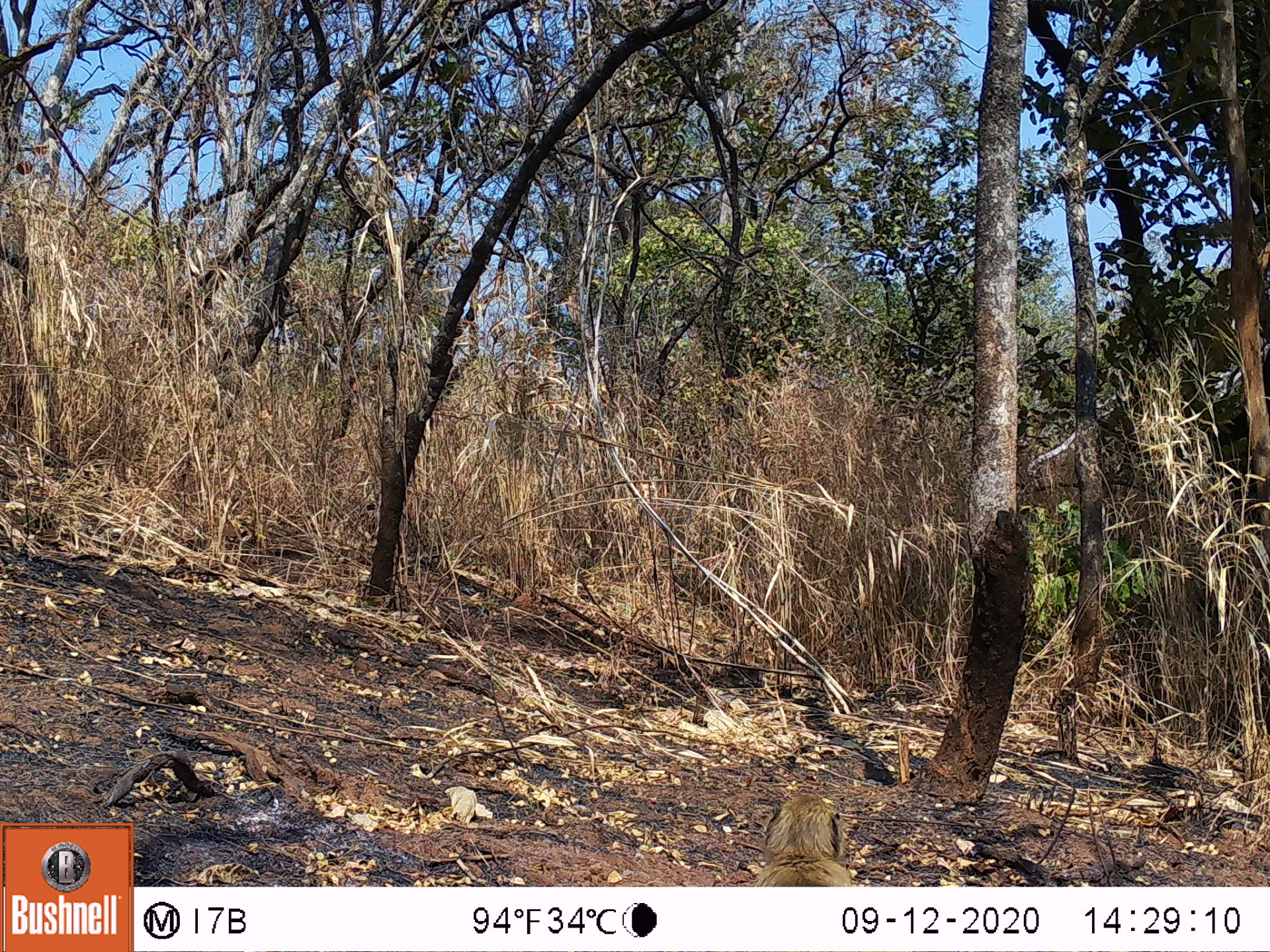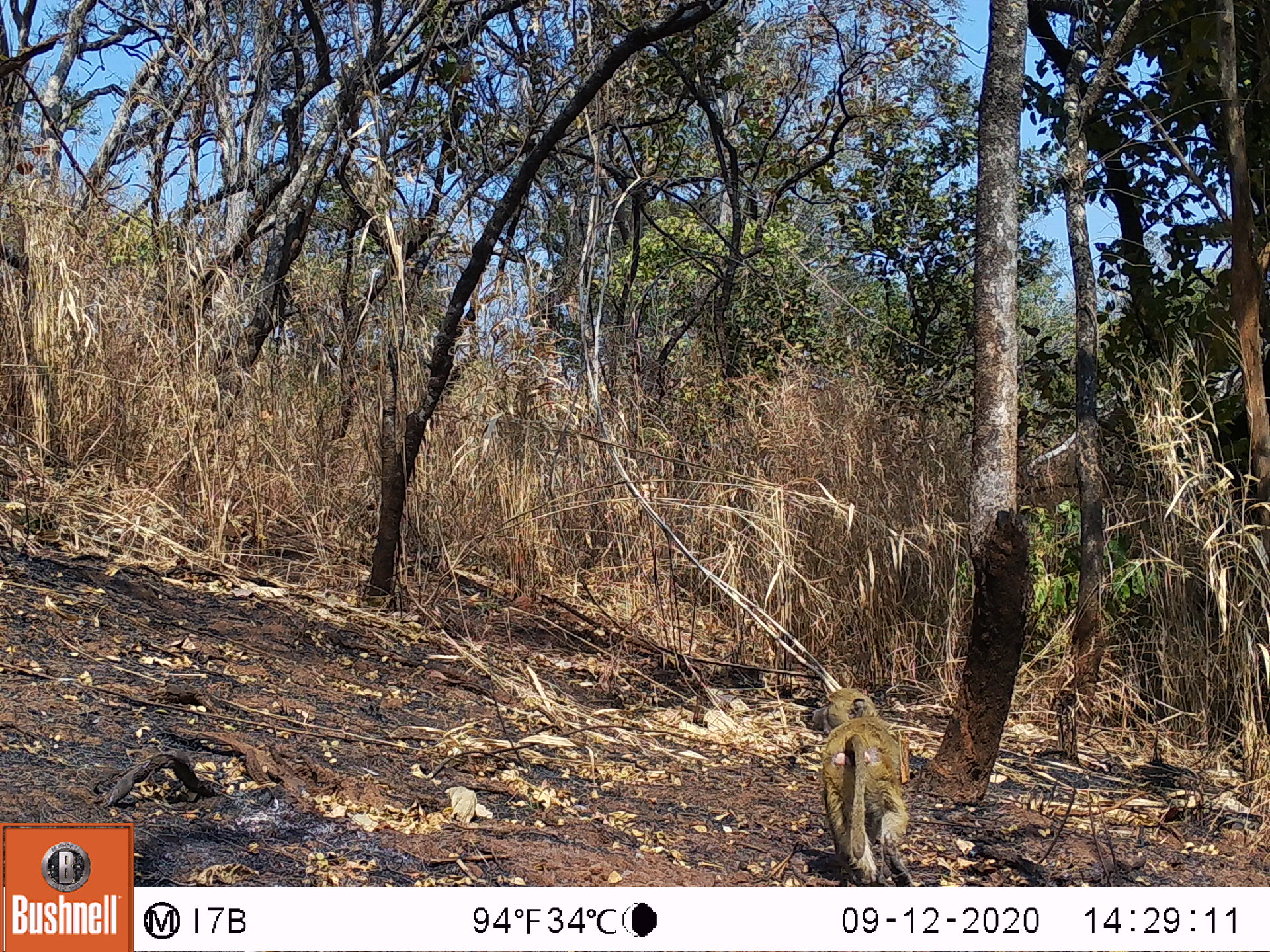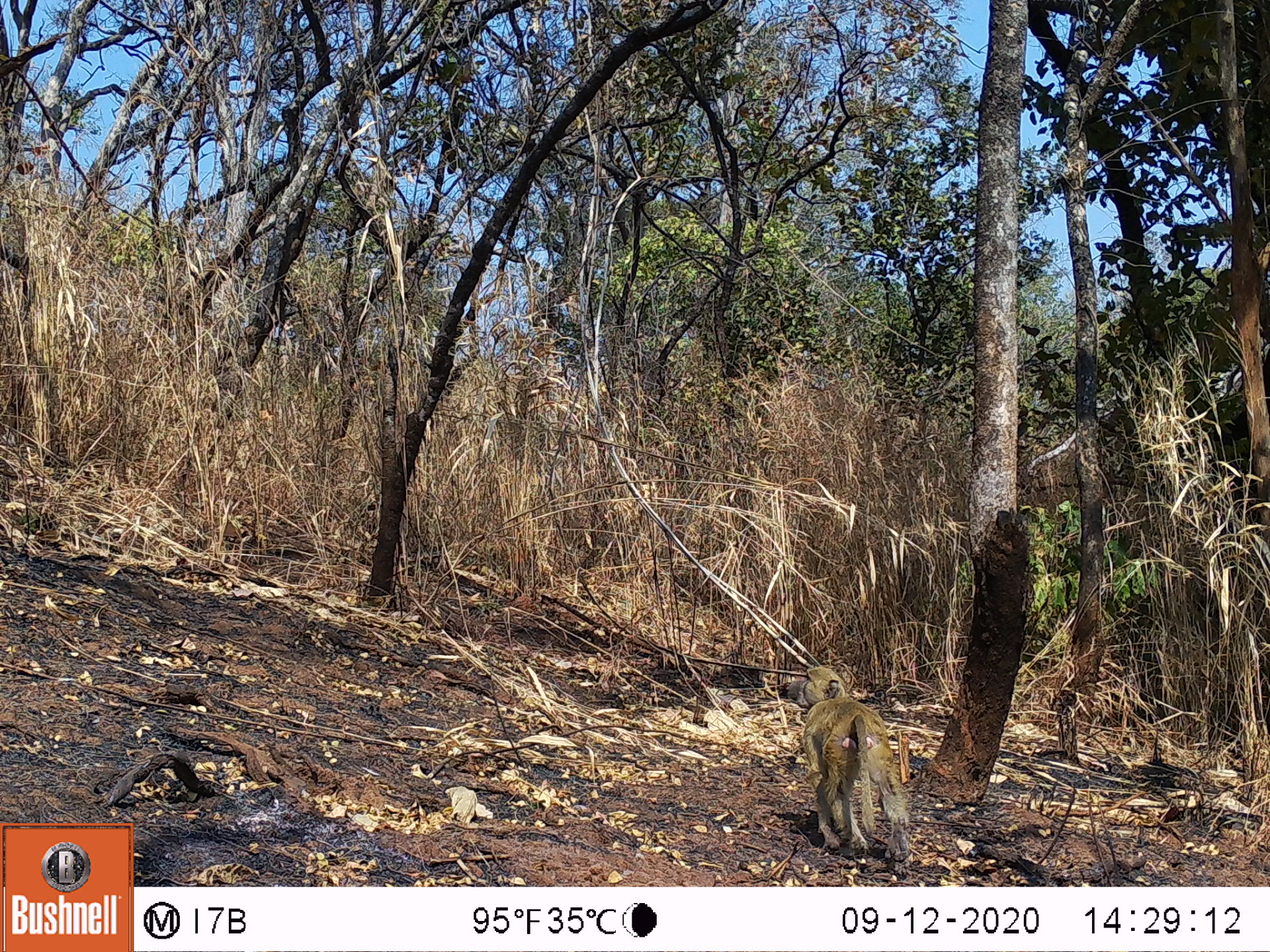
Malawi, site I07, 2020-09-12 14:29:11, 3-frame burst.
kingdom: Animalia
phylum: Chordata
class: Mammalia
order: Primates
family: Cercopithecidae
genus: Papio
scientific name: Papio cynocephalus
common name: yellow baboon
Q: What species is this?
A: Yellow baboon (Papio cynocephalus).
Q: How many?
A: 1.